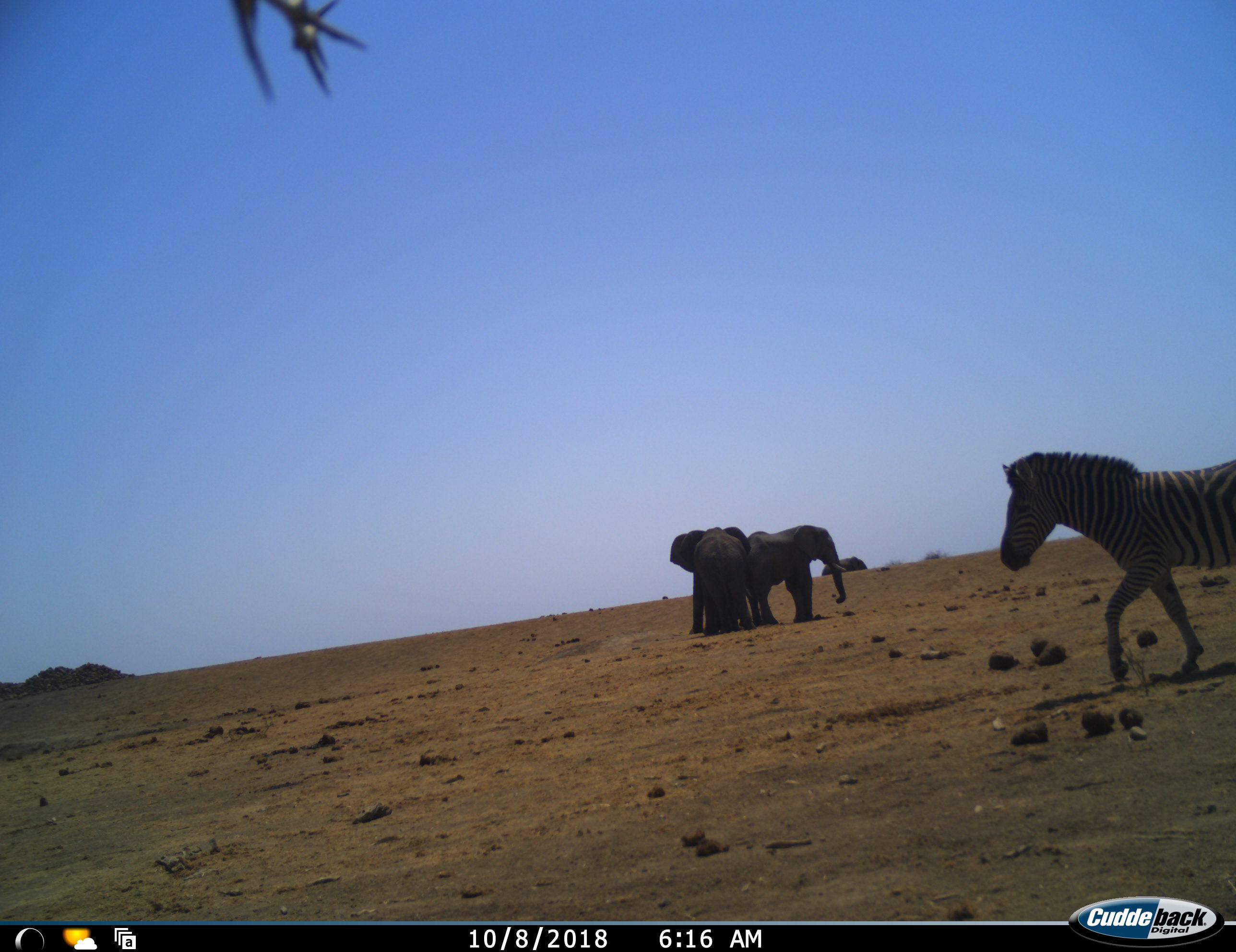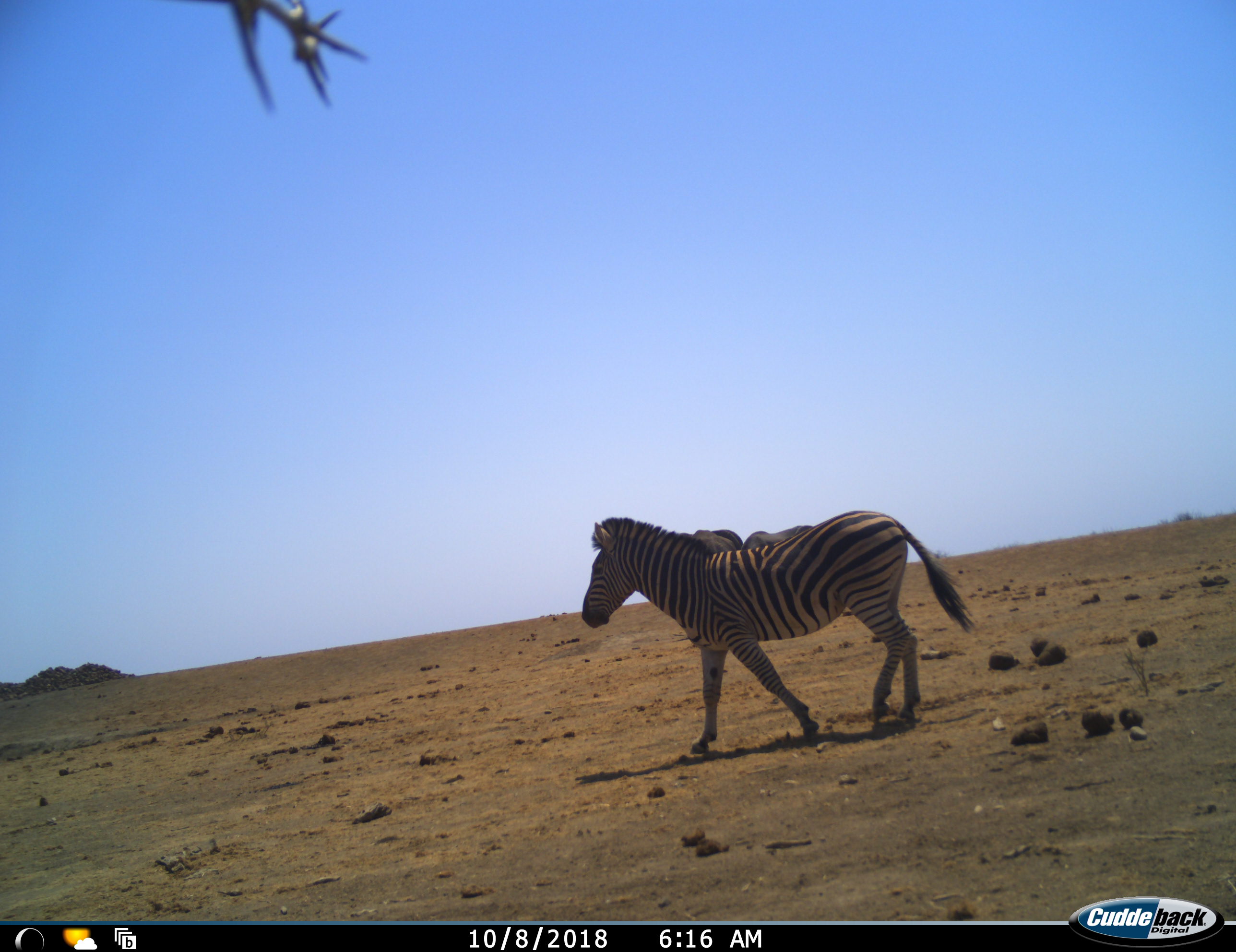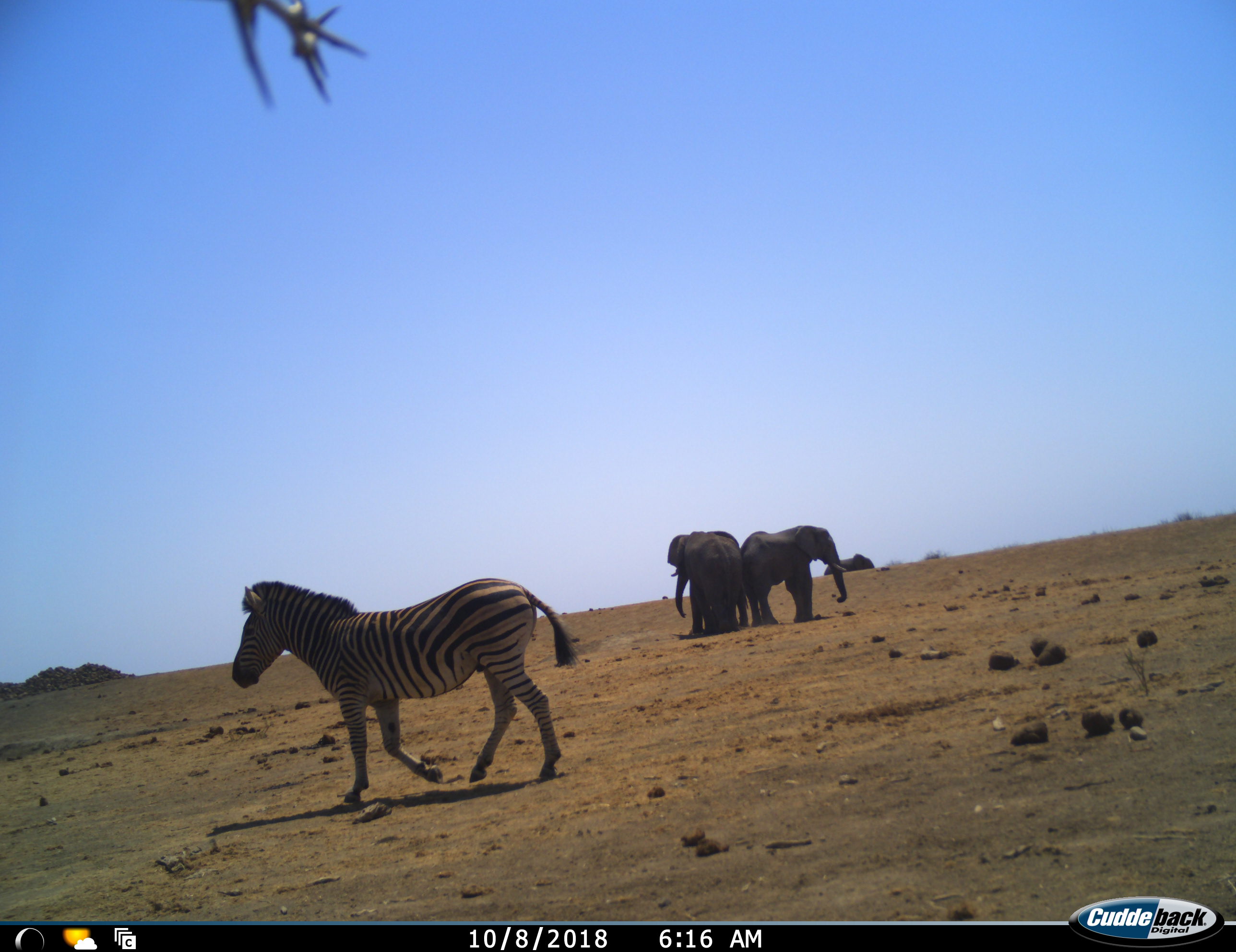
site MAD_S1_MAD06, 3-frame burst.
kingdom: Animalia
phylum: Chordata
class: Mammalia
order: Proboscidea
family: Elephantidae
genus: Loxodonta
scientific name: Loxodonta africana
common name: african bush elephant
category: elephant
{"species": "elephant (african bush elephant) (Loxodonta africana)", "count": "3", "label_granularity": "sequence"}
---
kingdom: Animalia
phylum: Chordata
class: Mammalia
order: Perissodactyla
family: Equidae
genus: Equus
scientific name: Equus quagga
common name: plains zebra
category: zebraplains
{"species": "zebraplains (plains zebra) (Equus quagga)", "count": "1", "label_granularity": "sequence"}